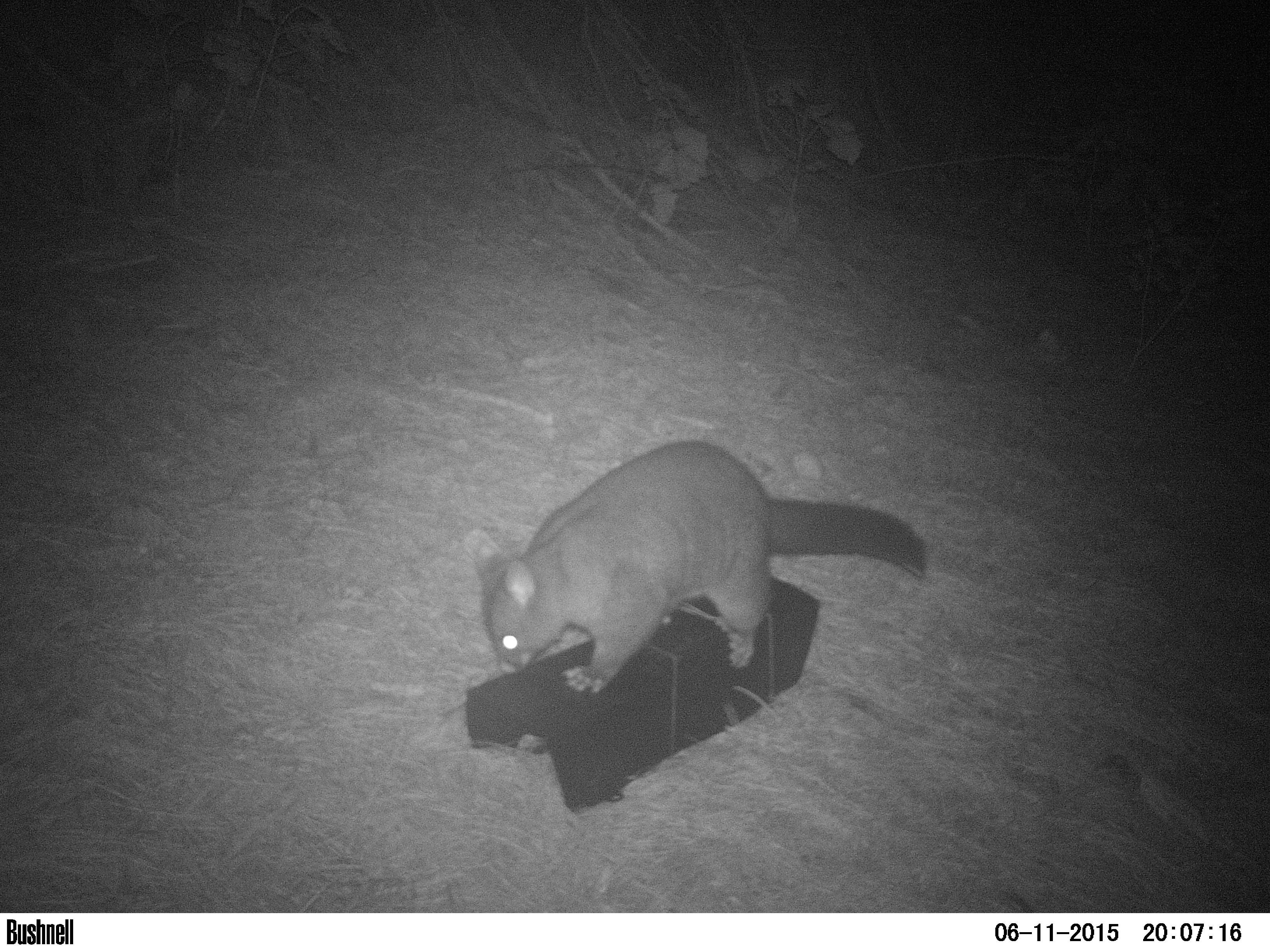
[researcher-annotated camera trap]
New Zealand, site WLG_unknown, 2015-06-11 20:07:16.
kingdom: Animalia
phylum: Chordata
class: Mammalia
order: Diprotodontia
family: Phalangeridae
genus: Trichosurus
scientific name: Trichosurus vulpecula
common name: common brushtail possum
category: possum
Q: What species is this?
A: Possum (common brushtail possum) (Trichosurus vulpecula).